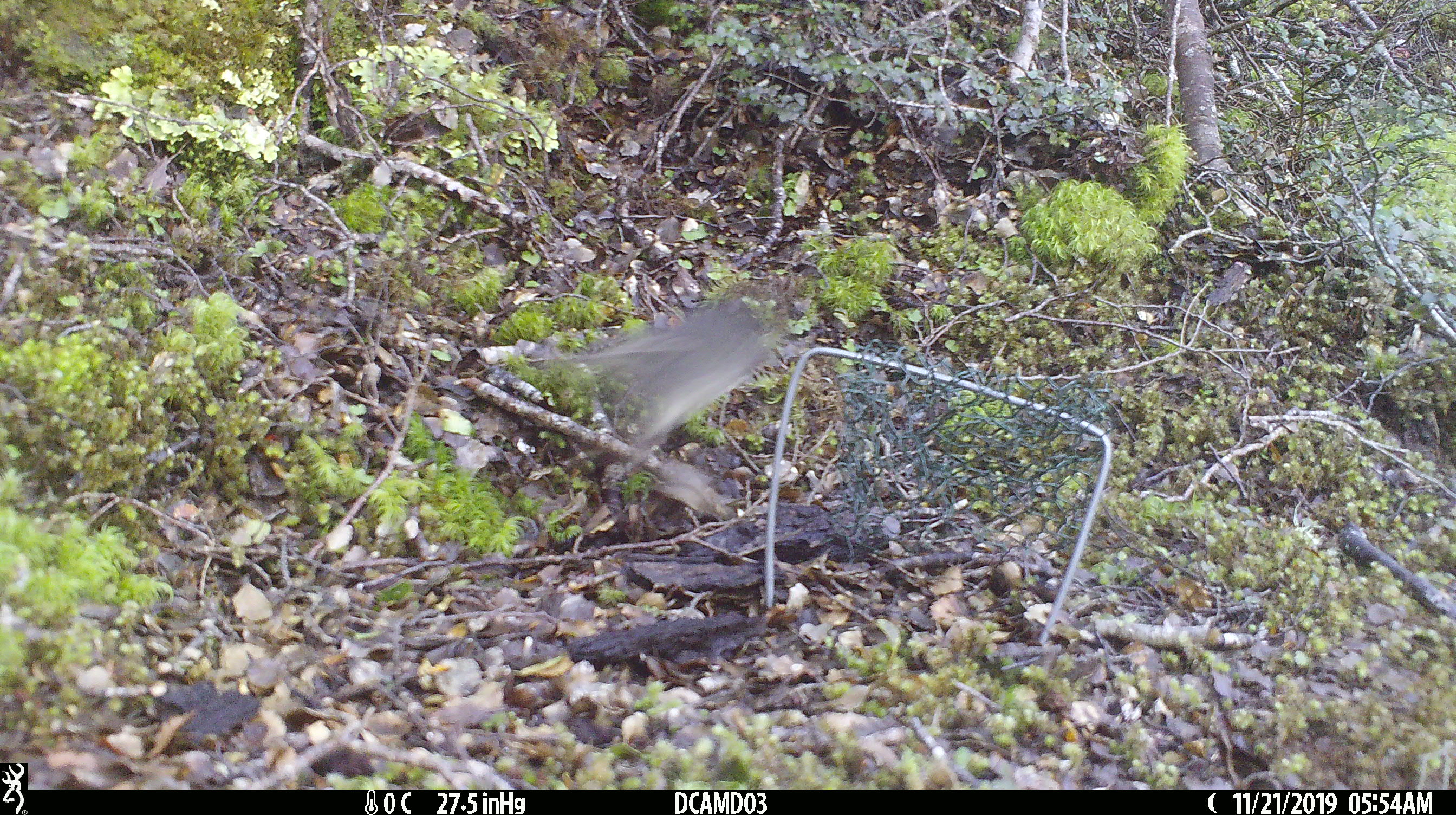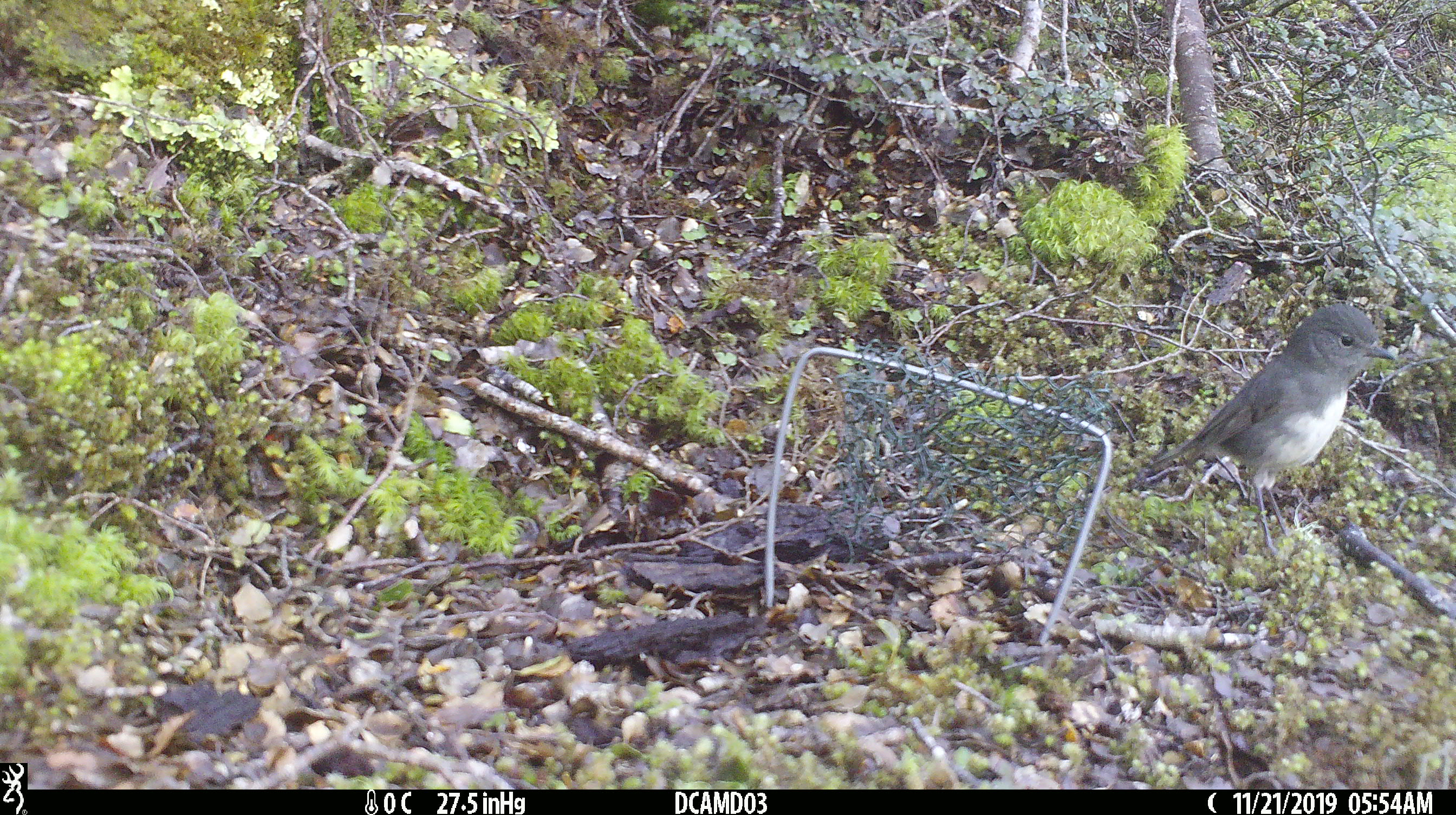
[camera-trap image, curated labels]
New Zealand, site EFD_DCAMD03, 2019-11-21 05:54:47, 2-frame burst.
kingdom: Animalia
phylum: Chordata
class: Aves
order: Passeriformes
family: Petroicidae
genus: Petroica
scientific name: Petroica australis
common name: new zealand robin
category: robin